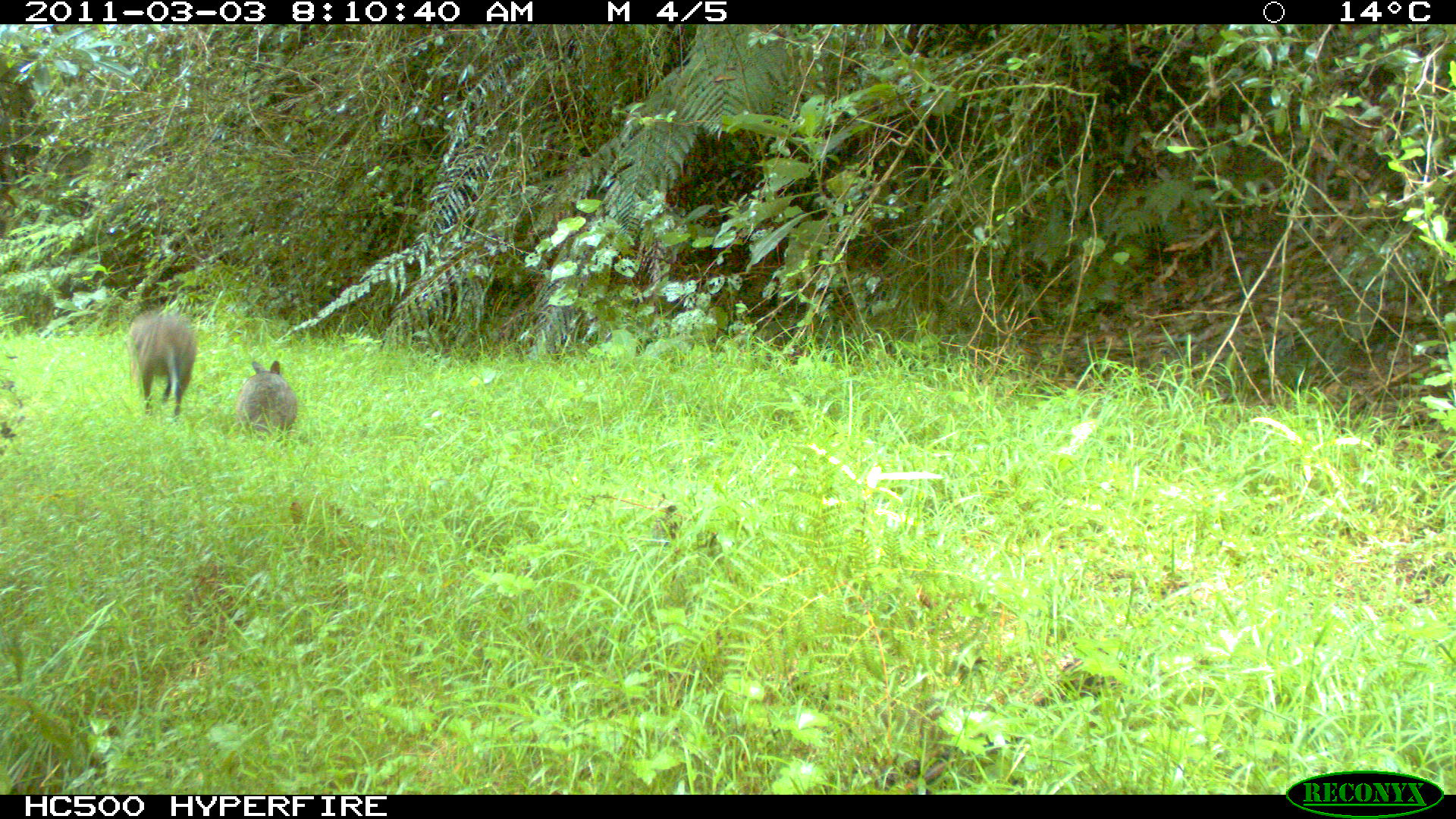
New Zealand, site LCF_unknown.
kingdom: Animalia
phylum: Chordata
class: Mammalia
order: Diprotodontia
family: Macropodidae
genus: Notamacropus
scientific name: Notamacropus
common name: wallaby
Wallaby (Notamacropus).